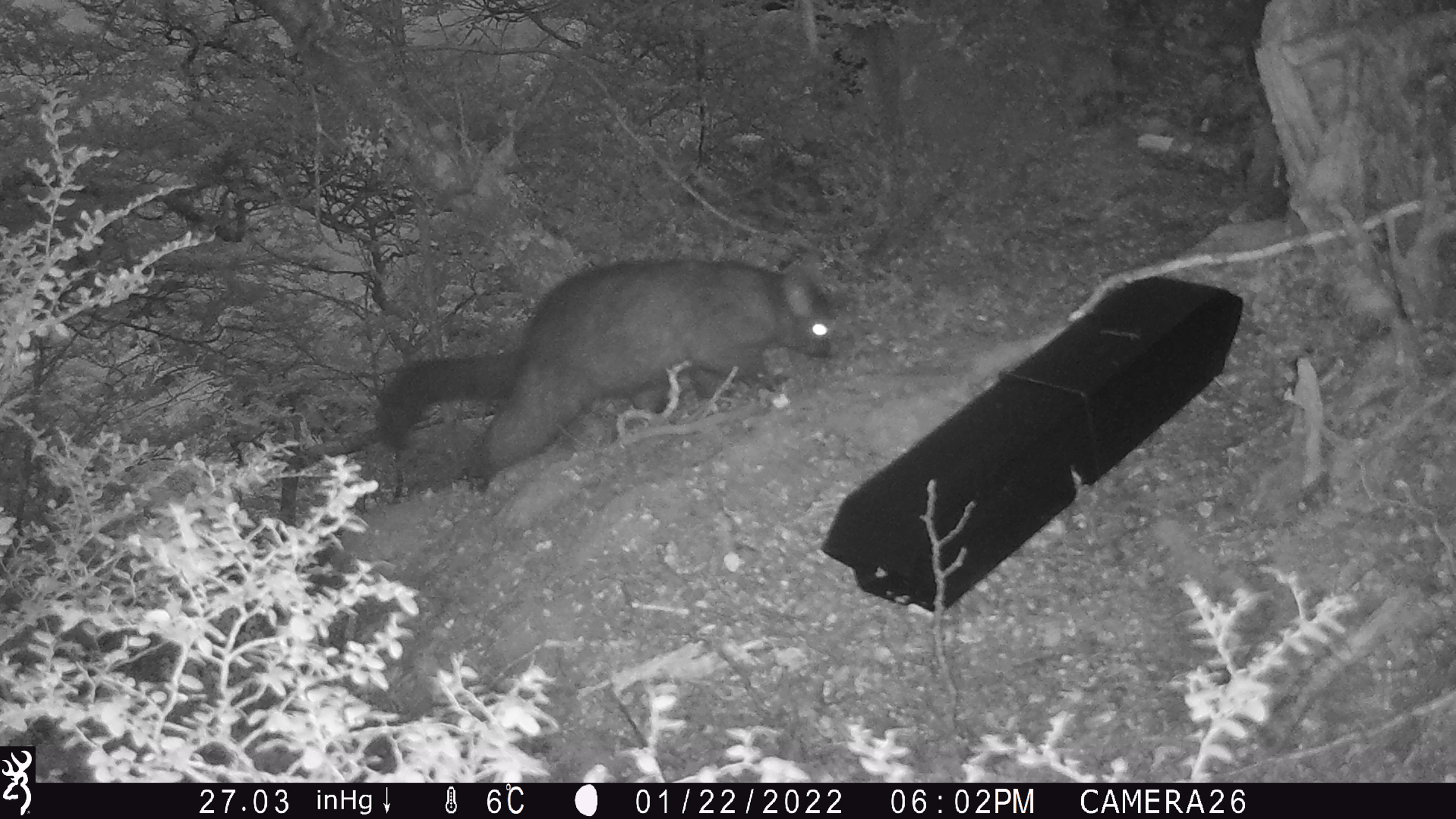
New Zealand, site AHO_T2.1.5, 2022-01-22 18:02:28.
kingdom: Animalia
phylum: Chordata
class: Mammalia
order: Diprotodontia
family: Phalangeridae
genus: Trichosurus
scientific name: Trichosurus vulpecula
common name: common brushtail possum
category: possum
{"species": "possum (common brushtail possum) (Trichosurus vulpecula)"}